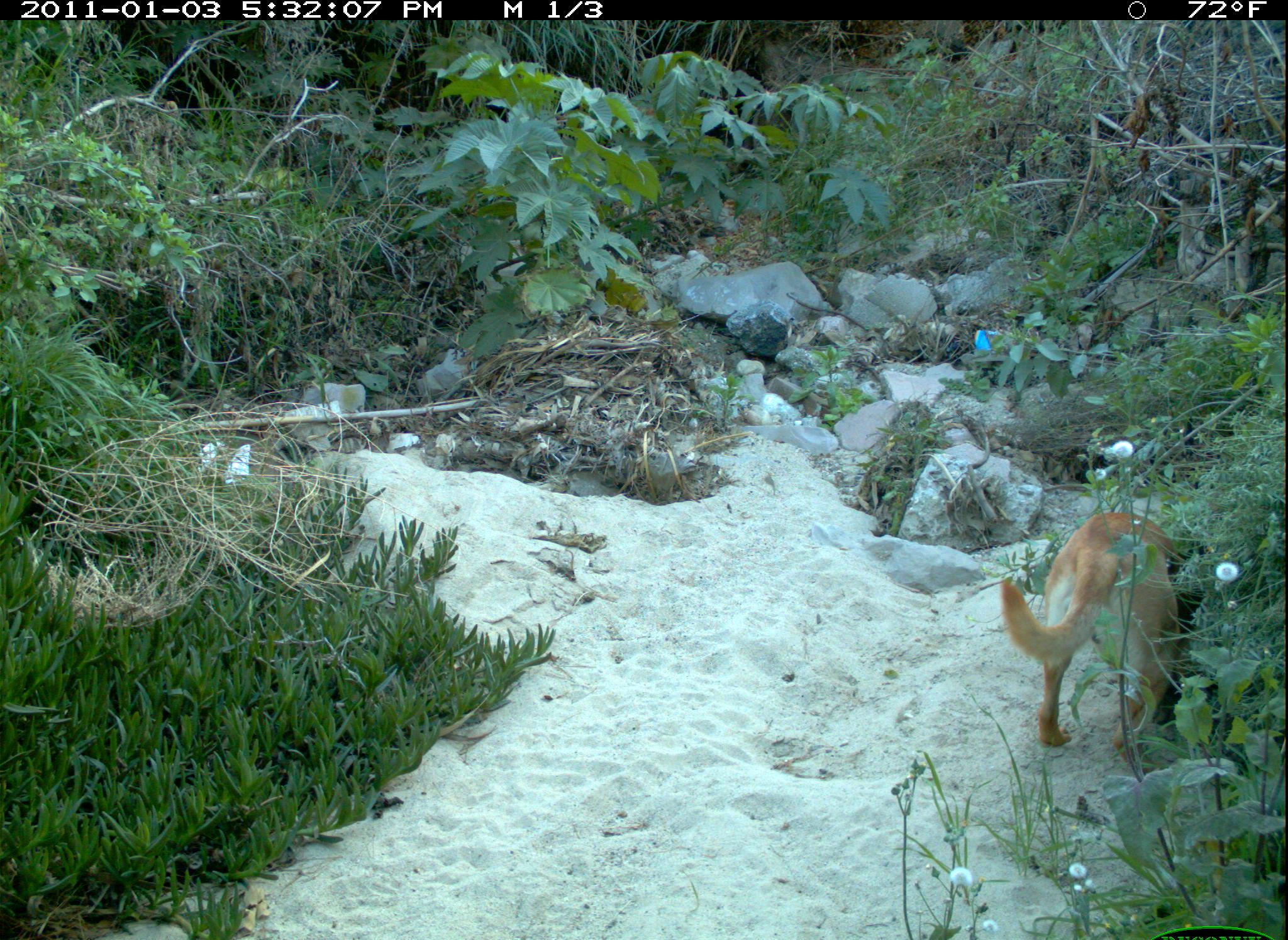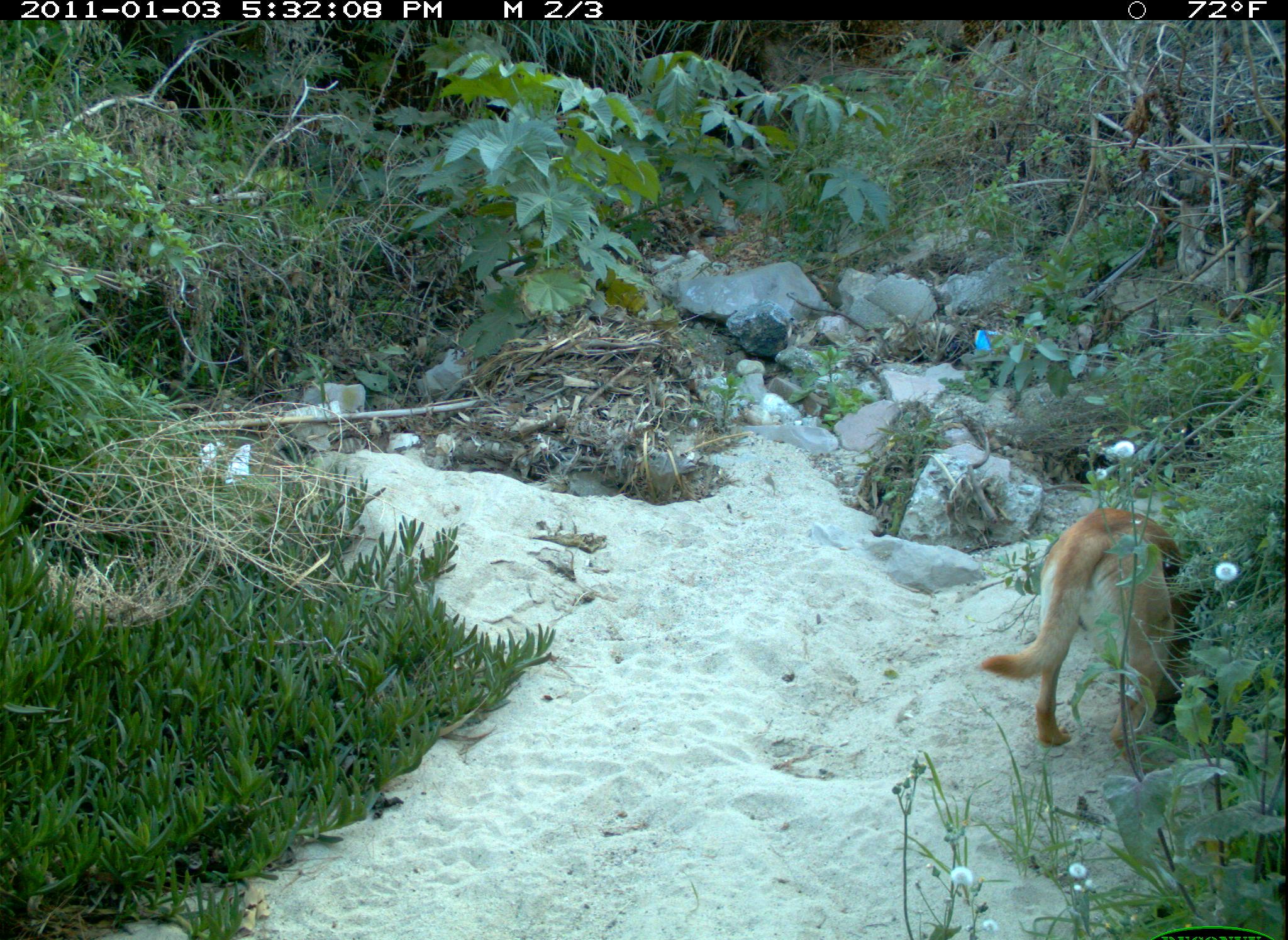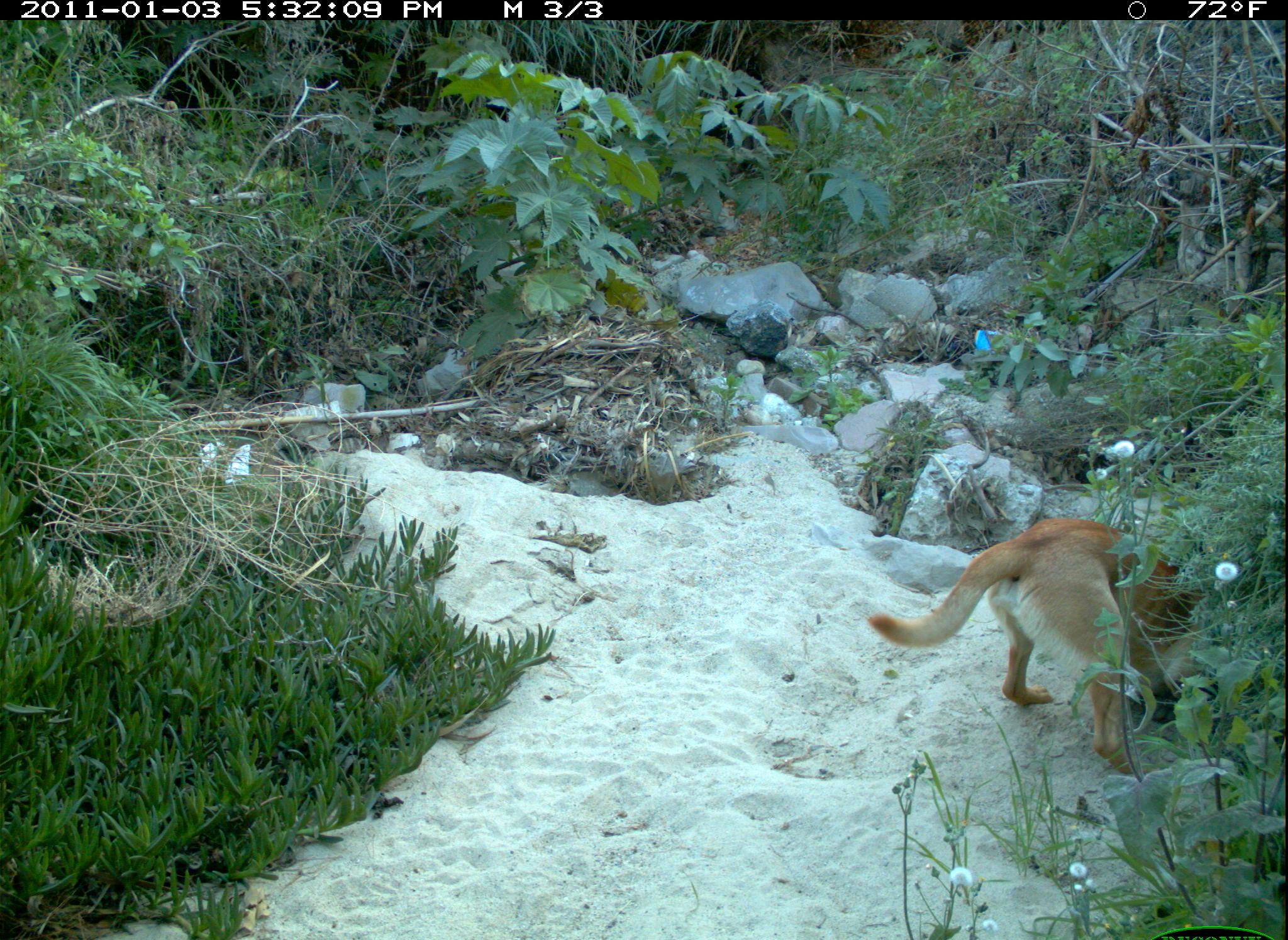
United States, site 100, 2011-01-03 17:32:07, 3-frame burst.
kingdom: Animalia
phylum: Chordata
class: Mammalia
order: Carnivora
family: Canidae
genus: Canis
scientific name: Canis familiaris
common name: domestic dog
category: dog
Dog (domestic dog) (Canis familiaris).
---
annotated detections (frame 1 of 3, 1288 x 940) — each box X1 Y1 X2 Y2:
dog: 990 494 1214 781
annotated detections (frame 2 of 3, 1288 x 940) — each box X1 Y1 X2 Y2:
dog: 971 467 1230 779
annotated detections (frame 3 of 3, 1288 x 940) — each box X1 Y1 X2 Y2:
dog: 869 480 1245 797